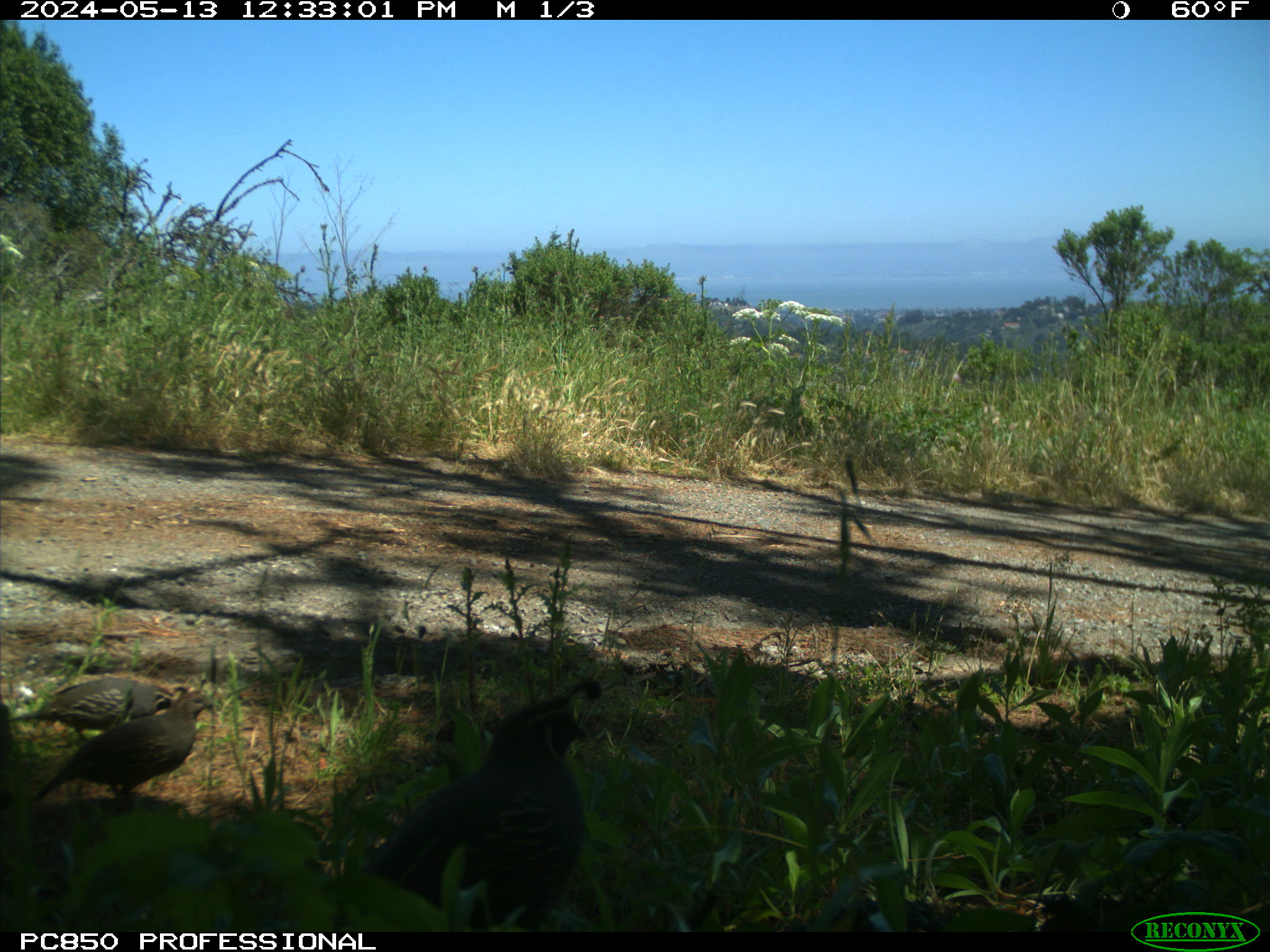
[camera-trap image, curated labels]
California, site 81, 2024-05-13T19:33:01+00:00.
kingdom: Animalia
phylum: Chordata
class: Aves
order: Galliformes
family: Odontophoridae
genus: Callipepla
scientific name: Callipepla californica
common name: california quail